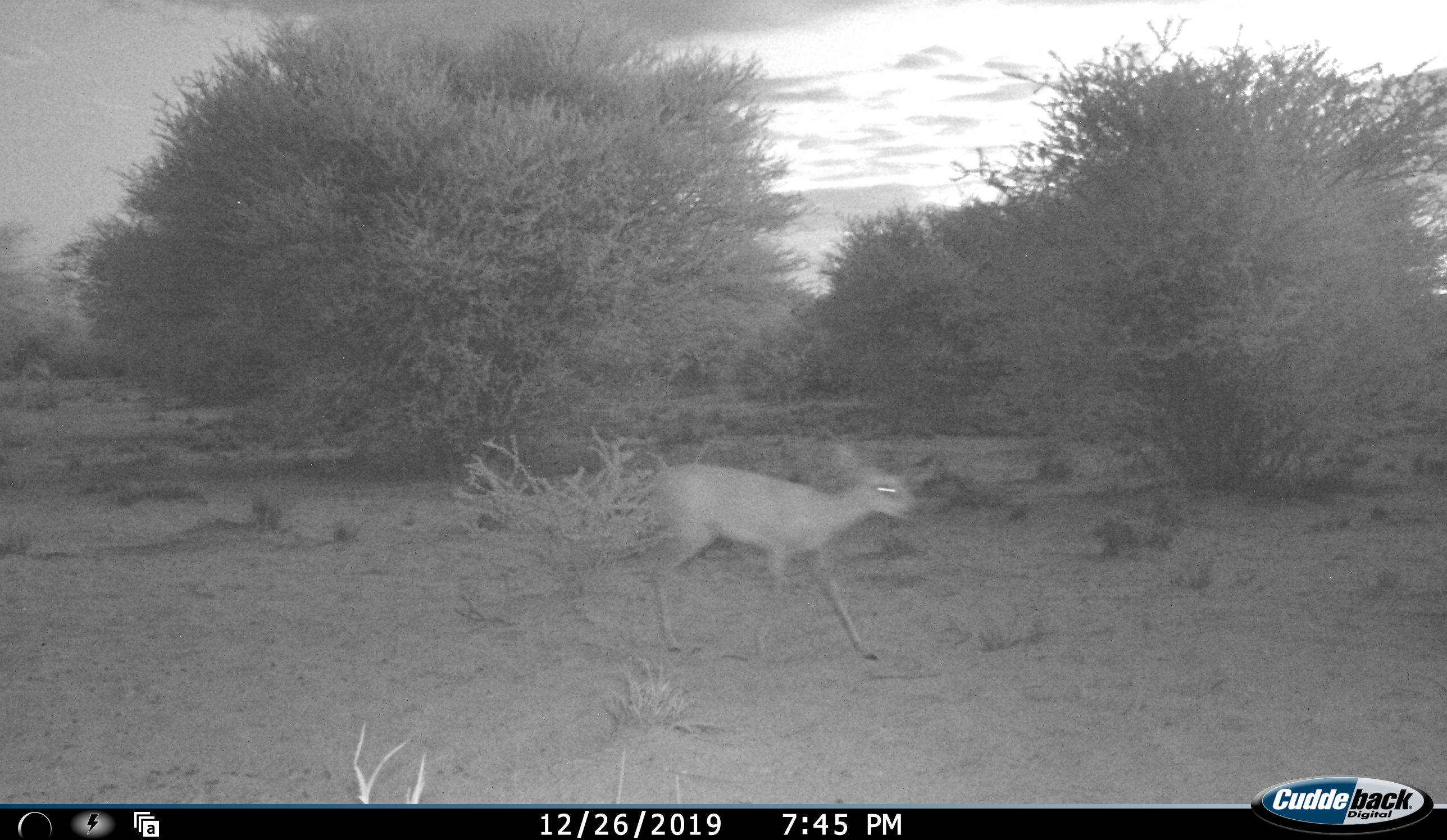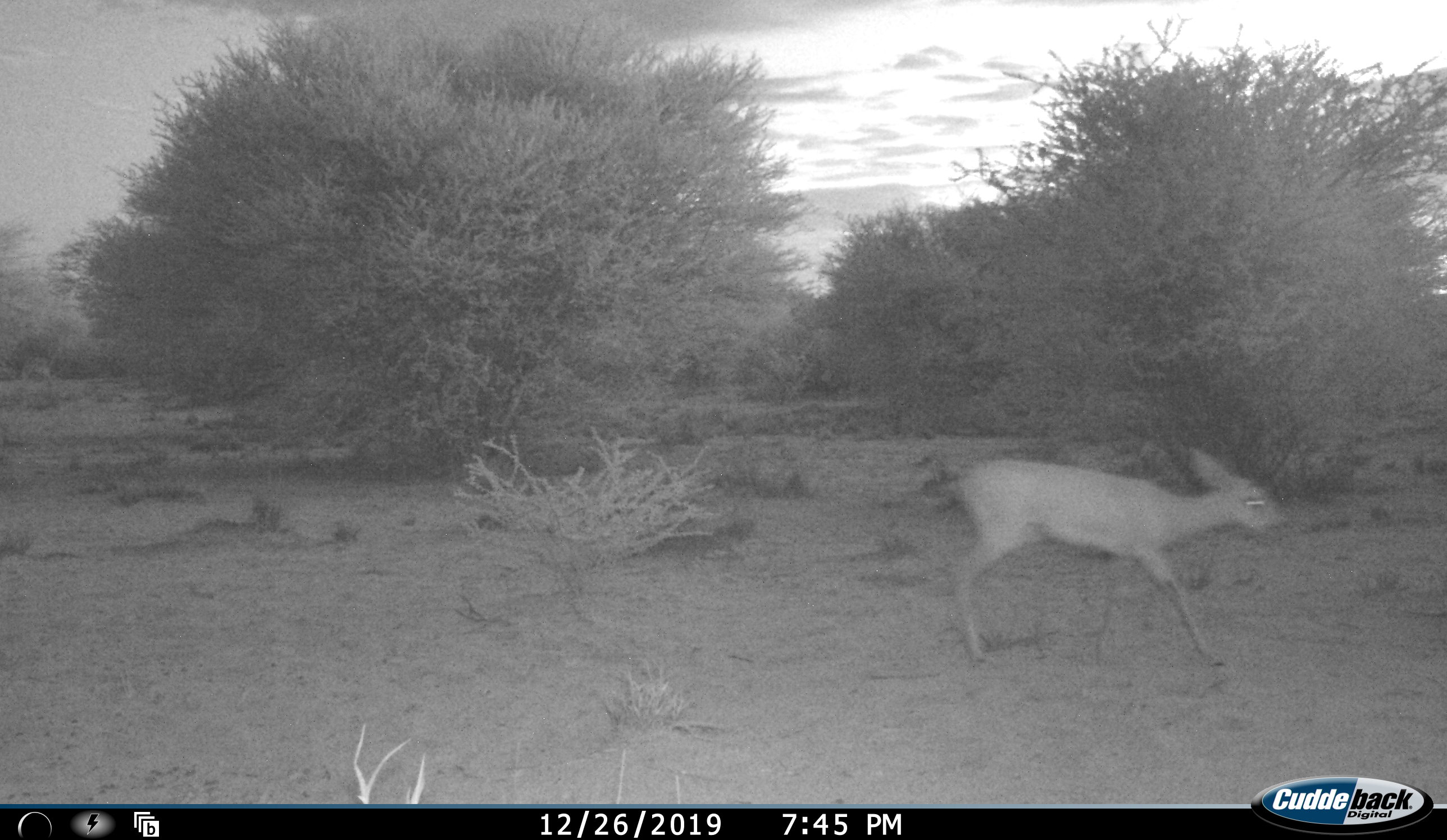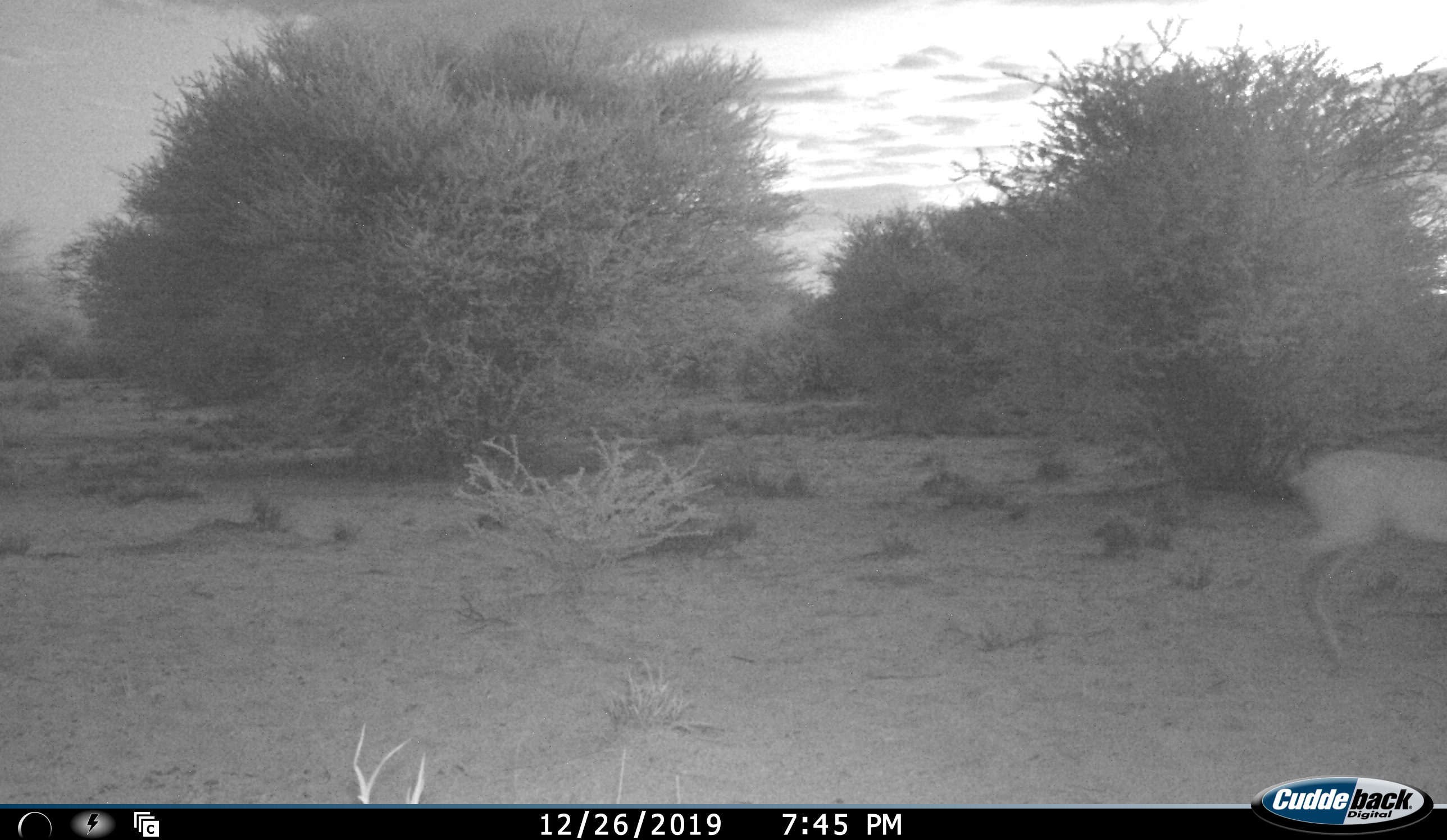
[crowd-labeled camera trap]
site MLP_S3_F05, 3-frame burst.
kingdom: Animalia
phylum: Chordata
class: Mammalia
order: Artiodactyla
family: Bovidae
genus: Raphicerus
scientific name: Raphicerus campestris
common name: steenbok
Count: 1.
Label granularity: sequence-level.